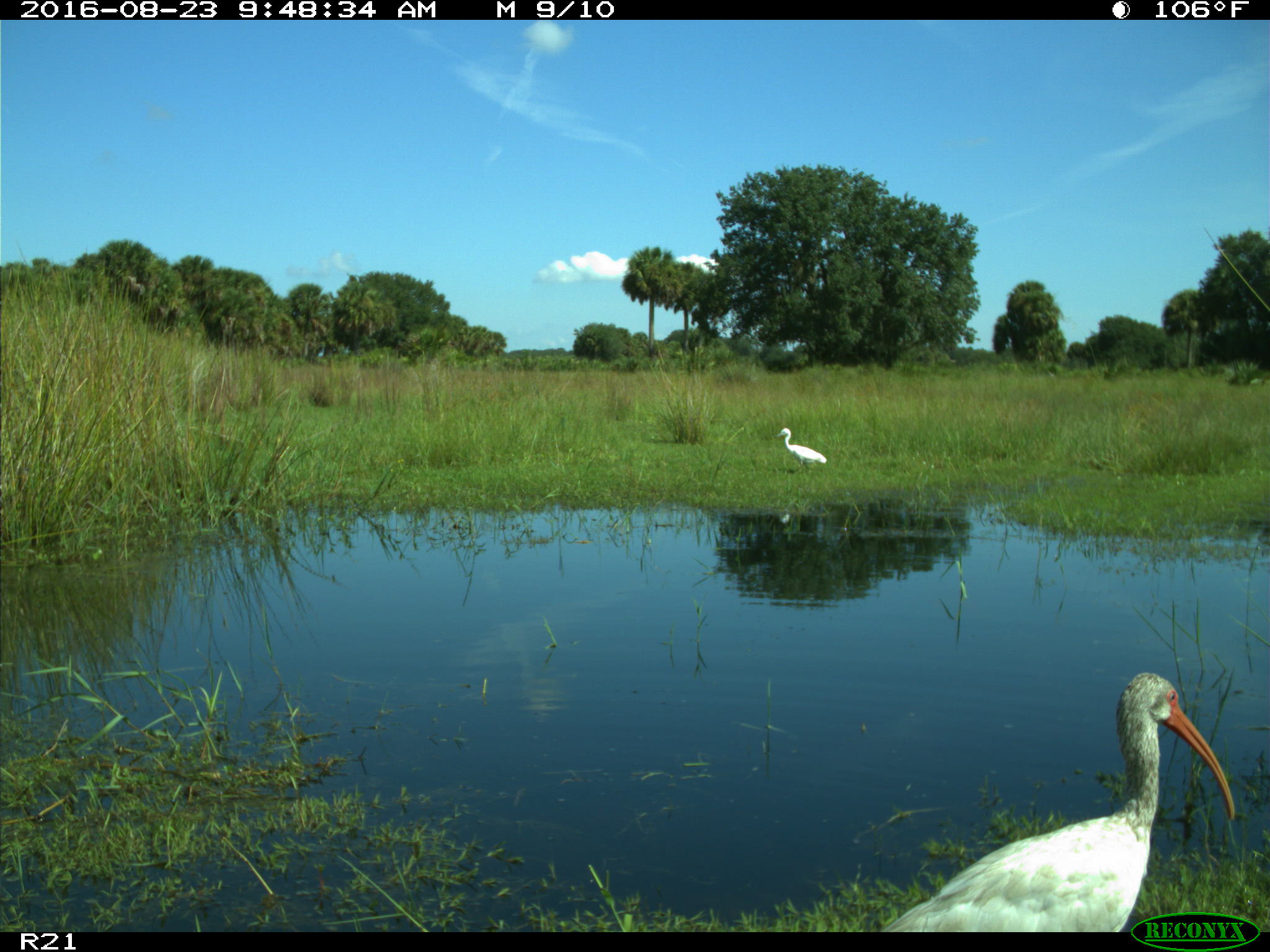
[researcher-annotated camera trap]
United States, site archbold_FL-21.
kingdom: Animalia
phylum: Chordata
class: Aves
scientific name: Aves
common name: birds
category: unidentified bird